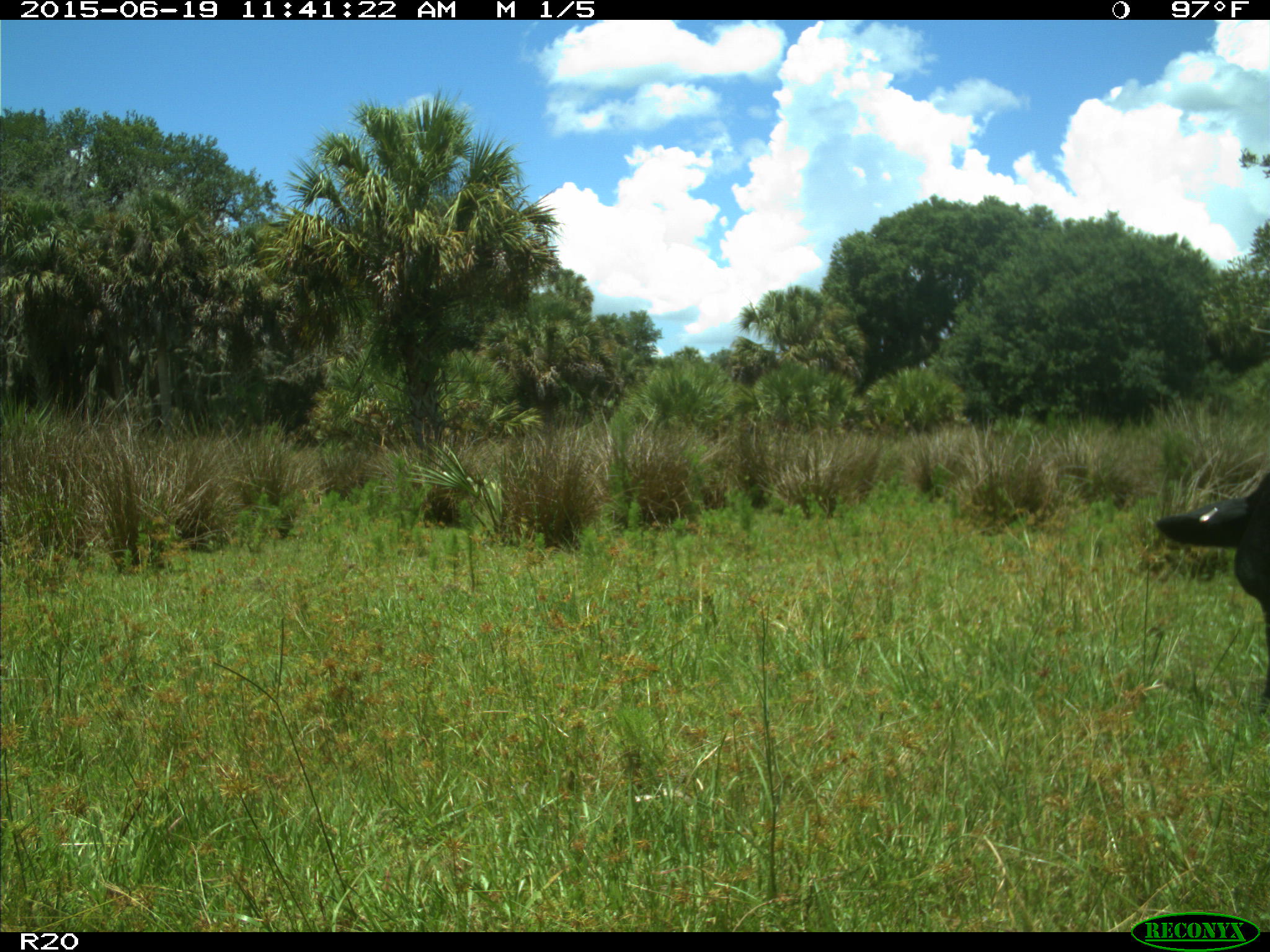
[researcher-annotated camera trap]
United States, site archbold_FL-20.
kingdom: Animalia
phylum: Chordata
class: Mammalia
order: Artiodactyla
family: Bovidae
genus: Bos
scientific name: Bos taurus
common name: domestic cow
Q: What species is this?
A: Bos taurus (domestic cow).